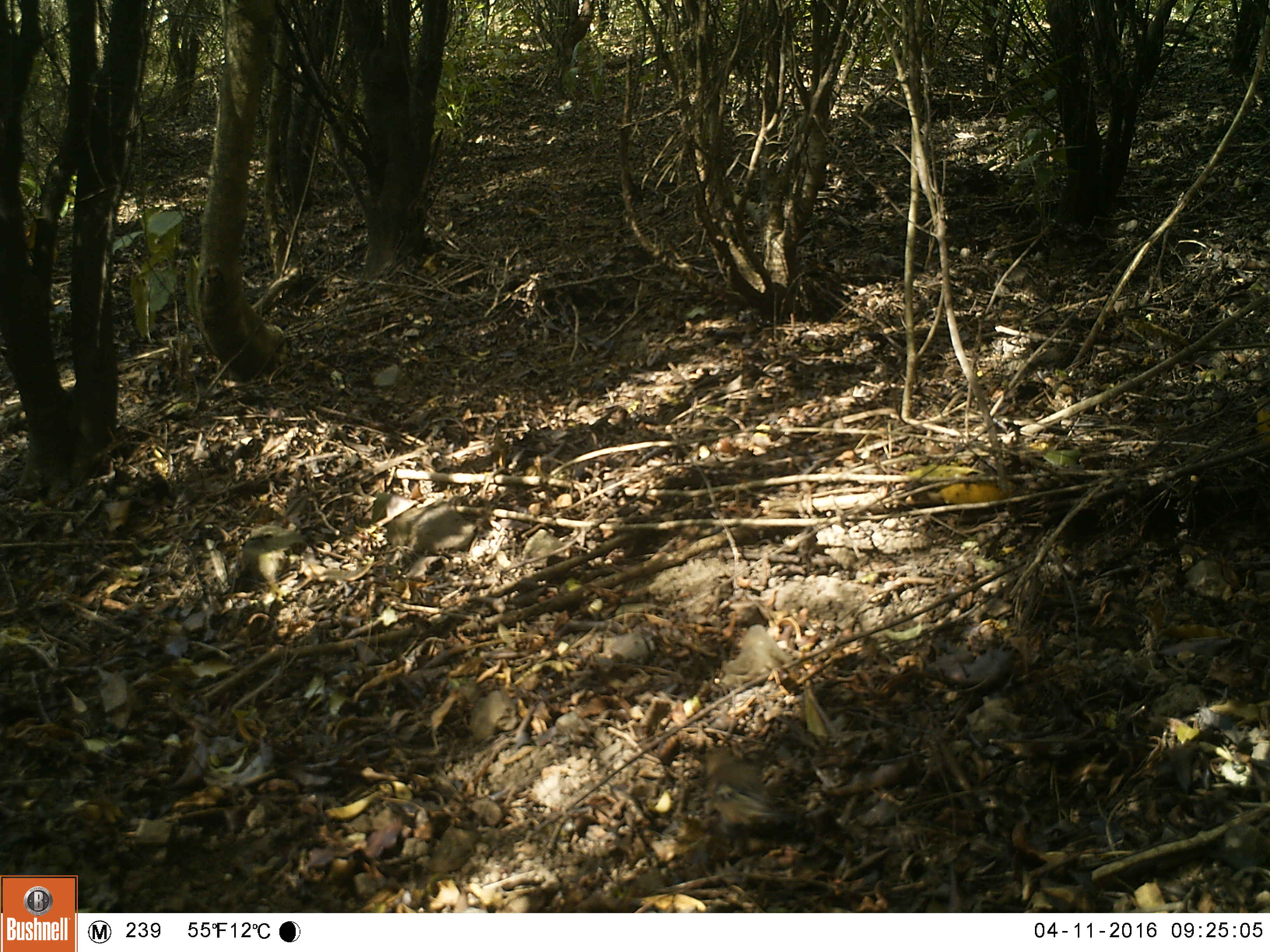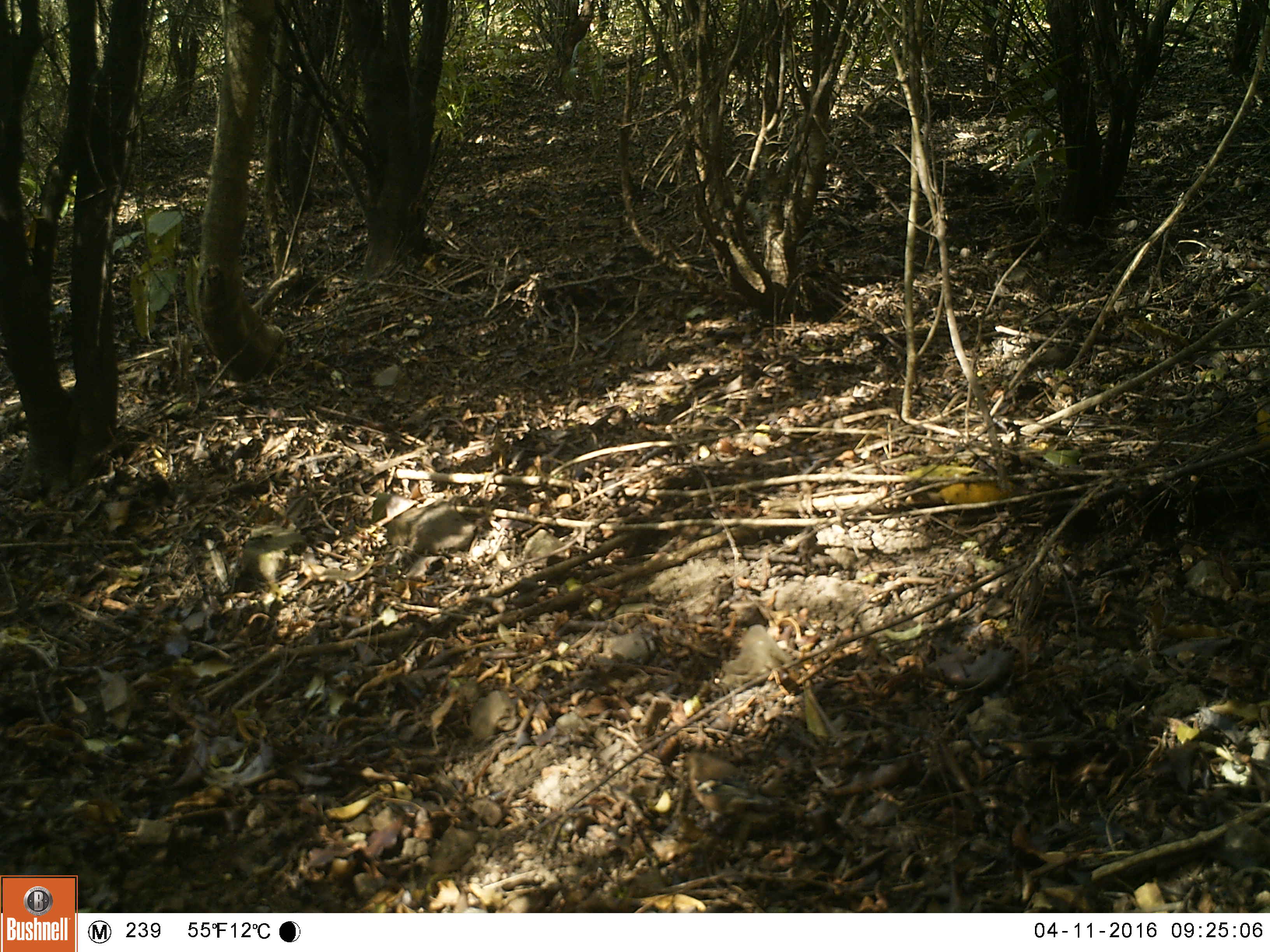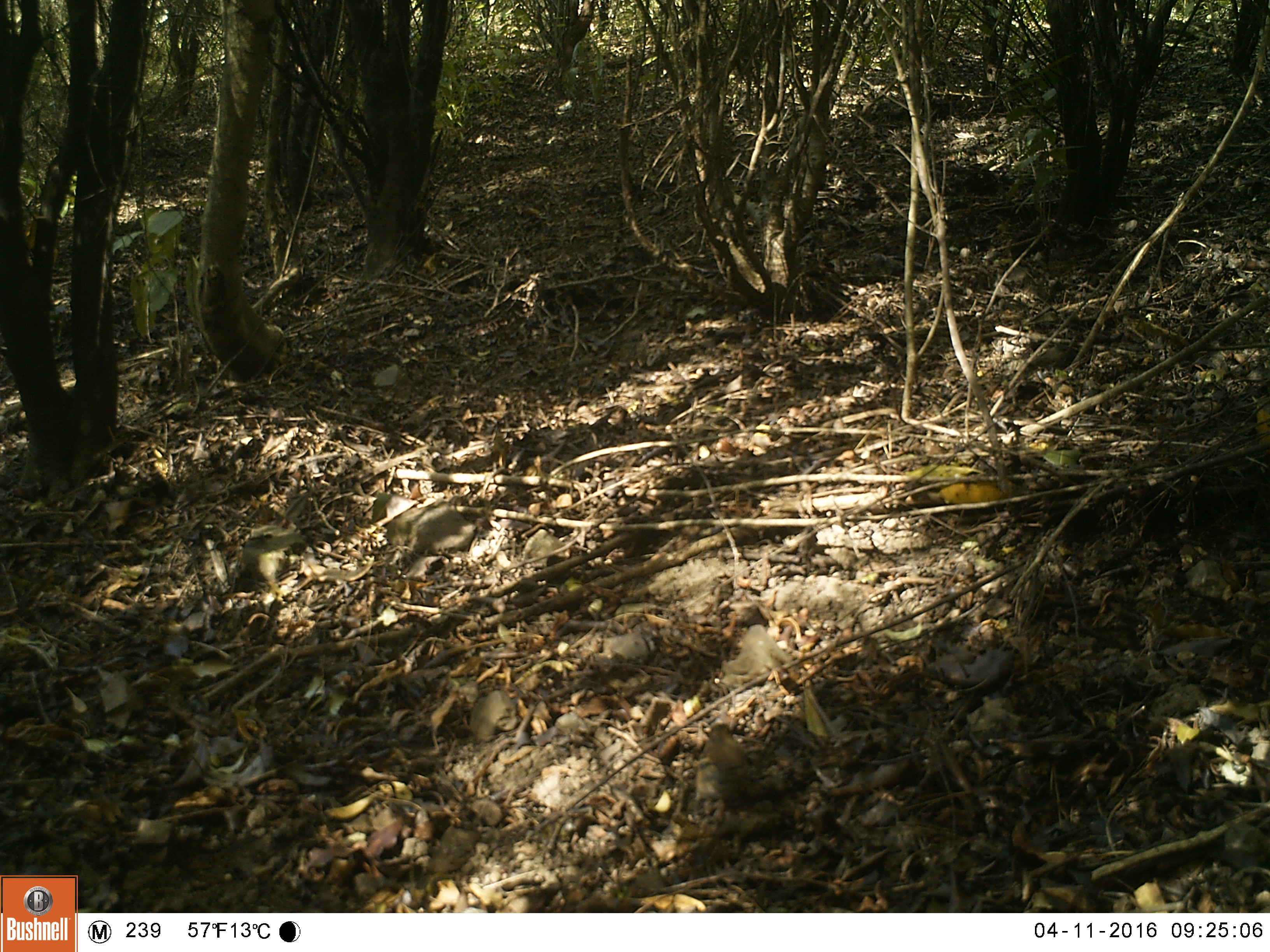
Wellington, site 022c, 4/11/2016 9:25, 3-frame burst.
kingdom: Animalia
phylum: Chordata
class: Aves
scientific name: Aves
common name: bird